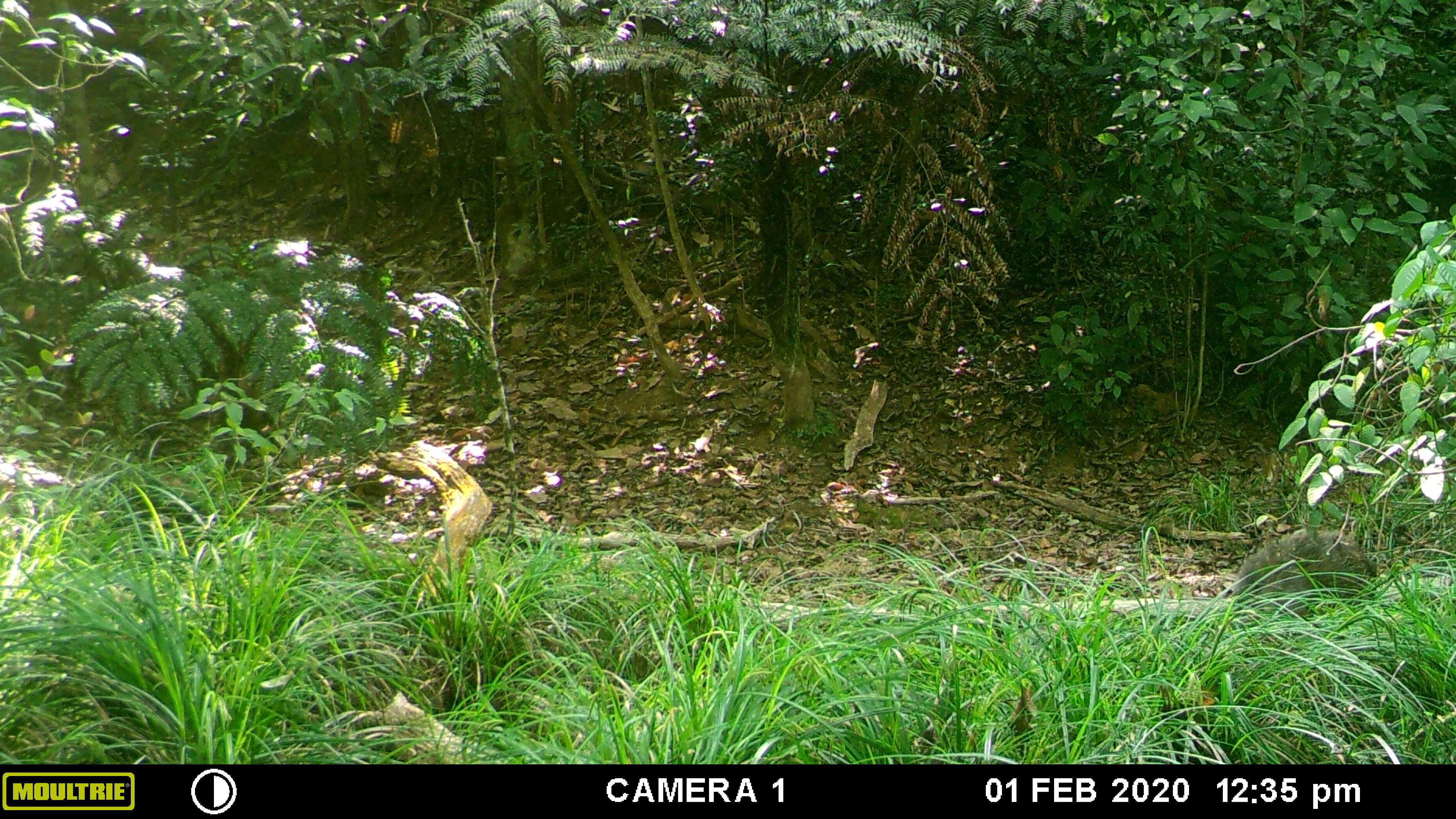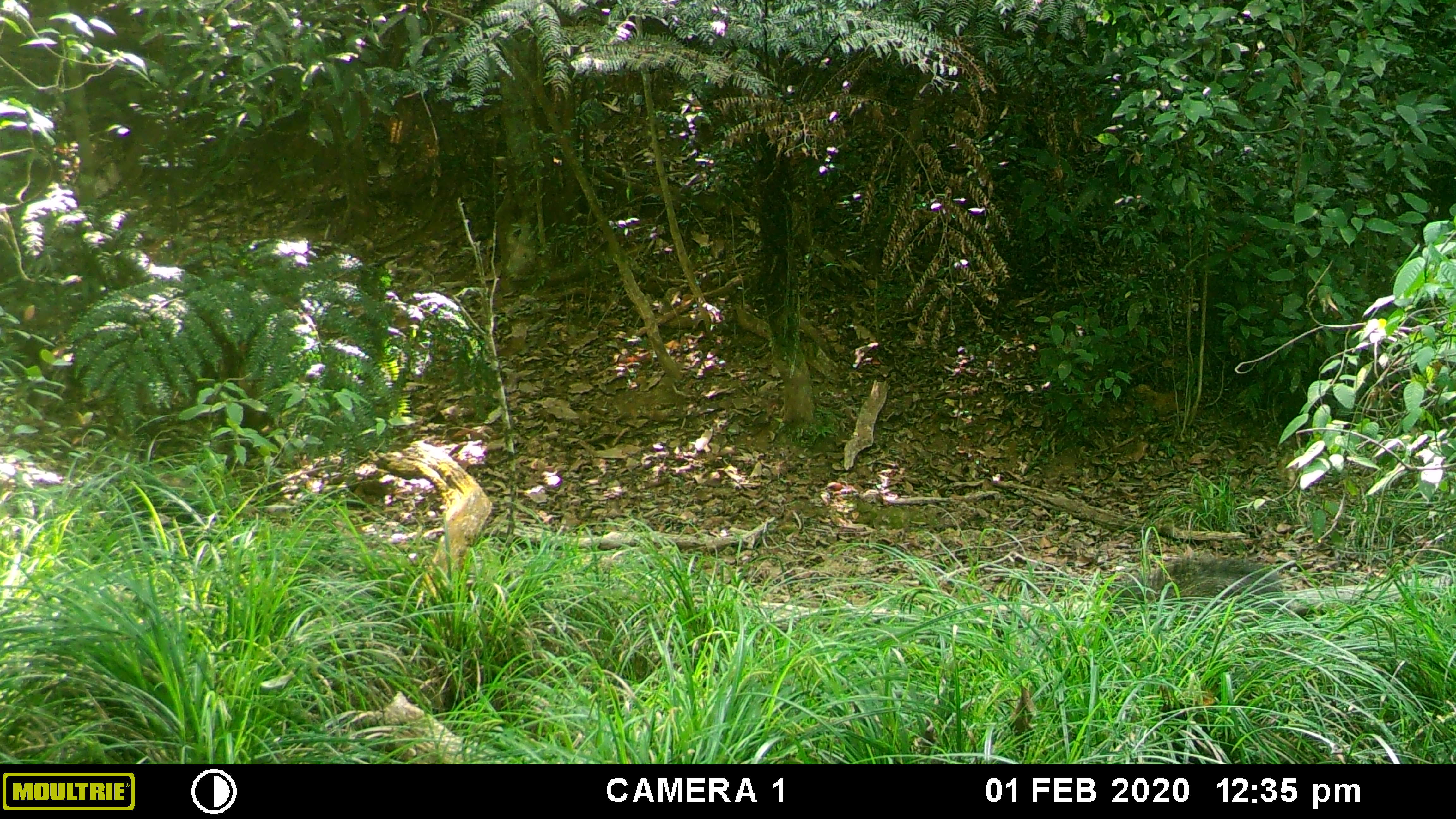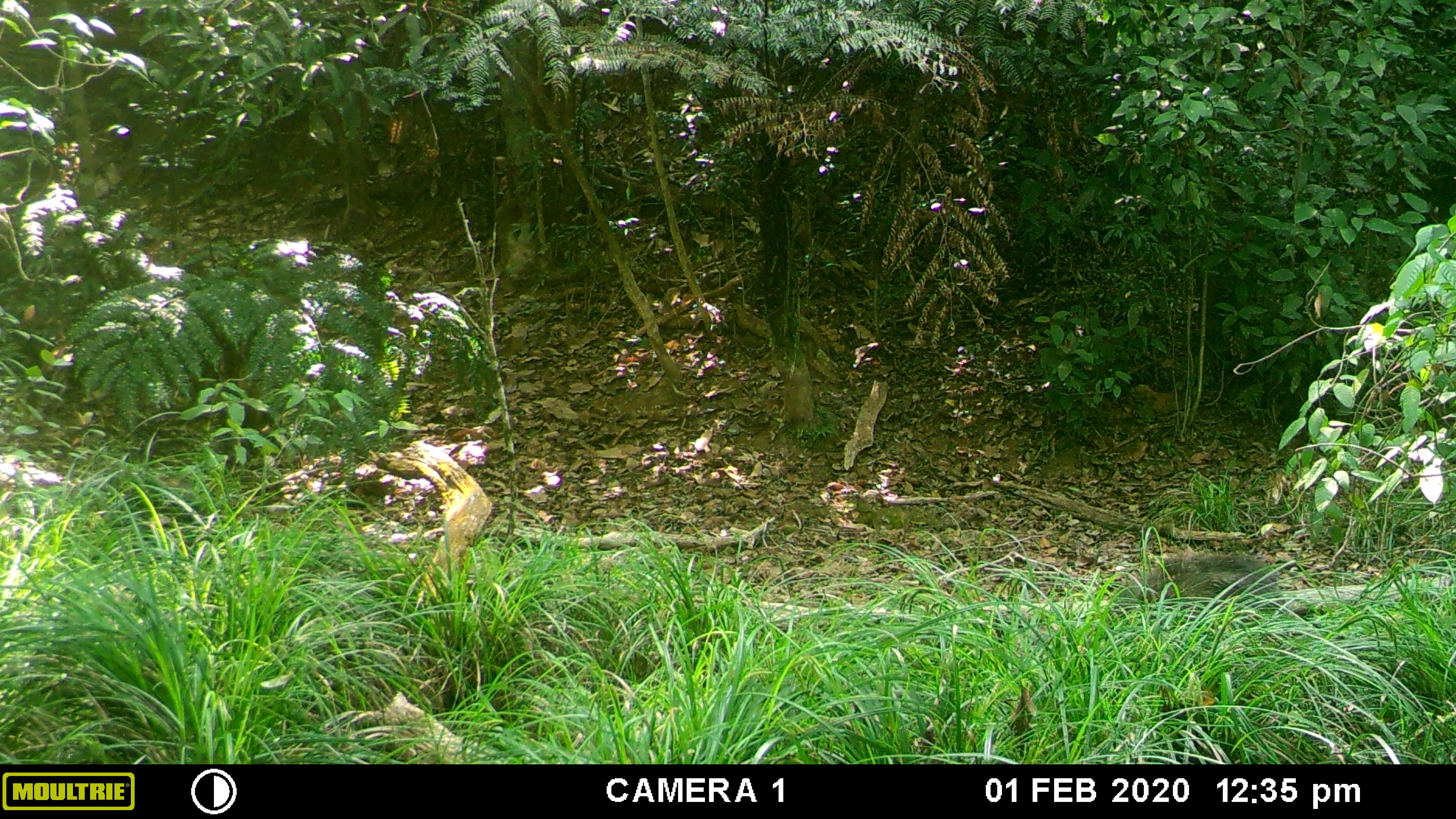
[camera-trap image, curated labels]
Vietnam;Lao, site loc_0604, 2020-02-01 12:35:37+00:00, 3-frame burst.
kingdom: Animalia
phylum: Chordata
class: Mammalia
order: Artiodactyla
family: Suidae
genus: Sus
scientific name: Sus scrofa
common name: eurasian wild pig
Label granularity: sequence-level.